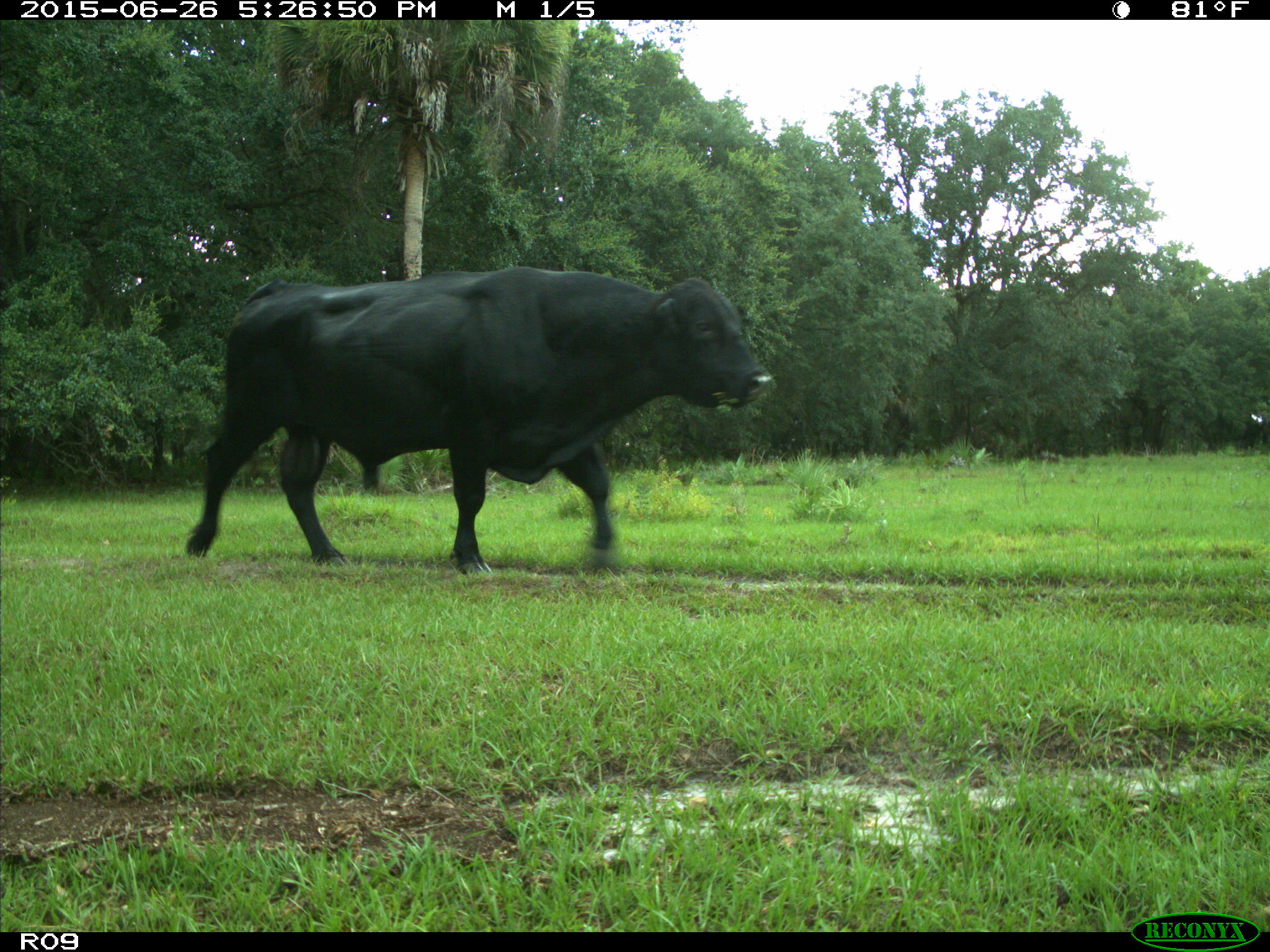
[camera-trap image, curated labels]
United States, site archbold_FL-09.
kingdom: Animalia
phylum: Chordata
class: Mammalia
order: Artiodactyla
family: Bovidae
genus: Bos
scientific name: Bos taurus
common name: domestic cow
Bos taurus (domestic cow).